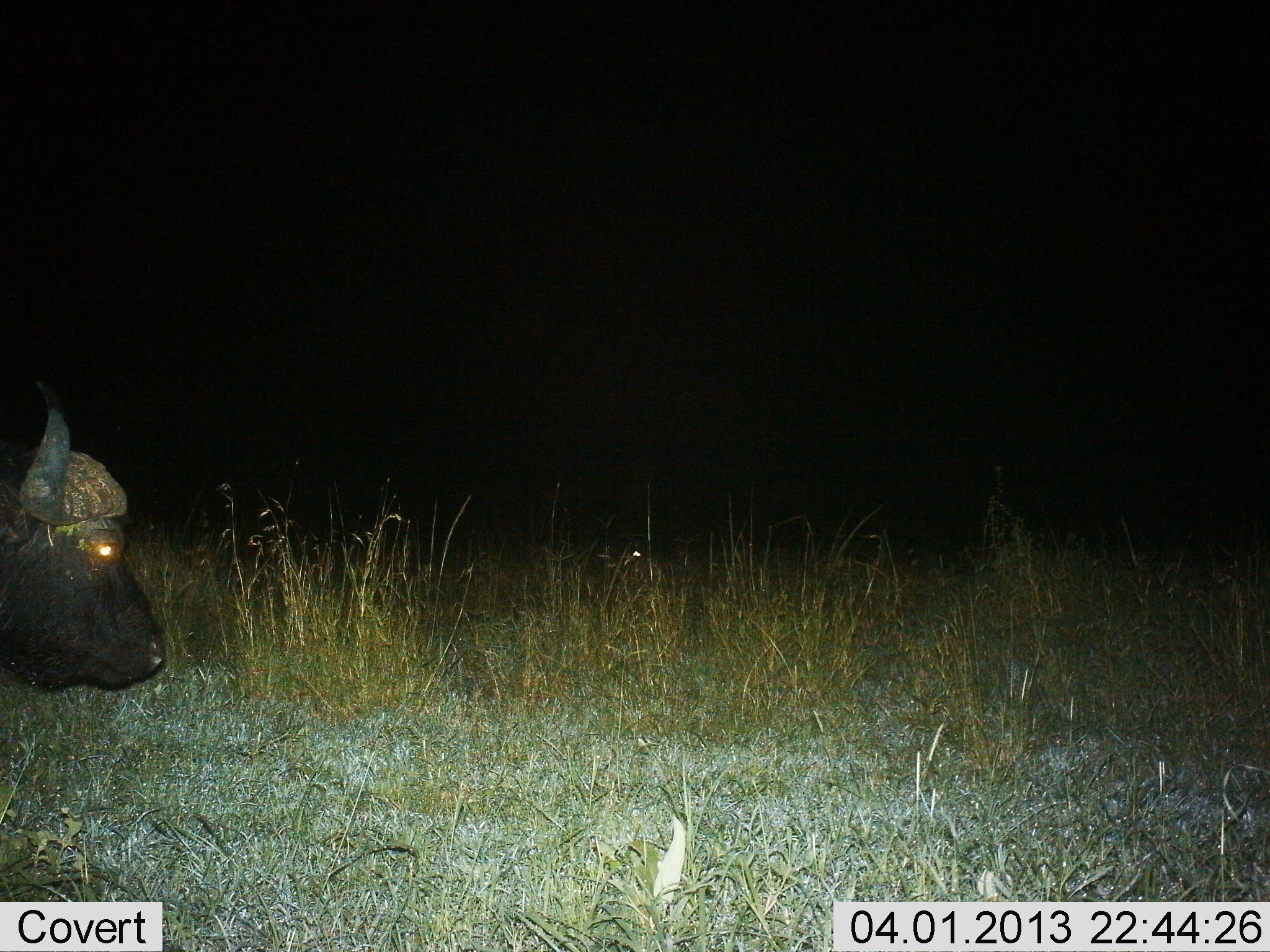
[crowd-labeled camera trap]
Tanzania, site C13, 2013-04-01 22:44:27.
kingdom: Animalia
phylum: Chordata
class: Mammalia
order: Artiodactyla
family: Bovidae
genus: Syncerus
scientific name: Syncerus caffer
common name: cape buffalo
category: buffalo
Buffalo (cape buffalo) (Syncerus caffer), count 1. Behavior (volunteer vote fractions): standing 54%, resting 0%, moving 42%, interacting 0%. Young present (vote fraction): 0%. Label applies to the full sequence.